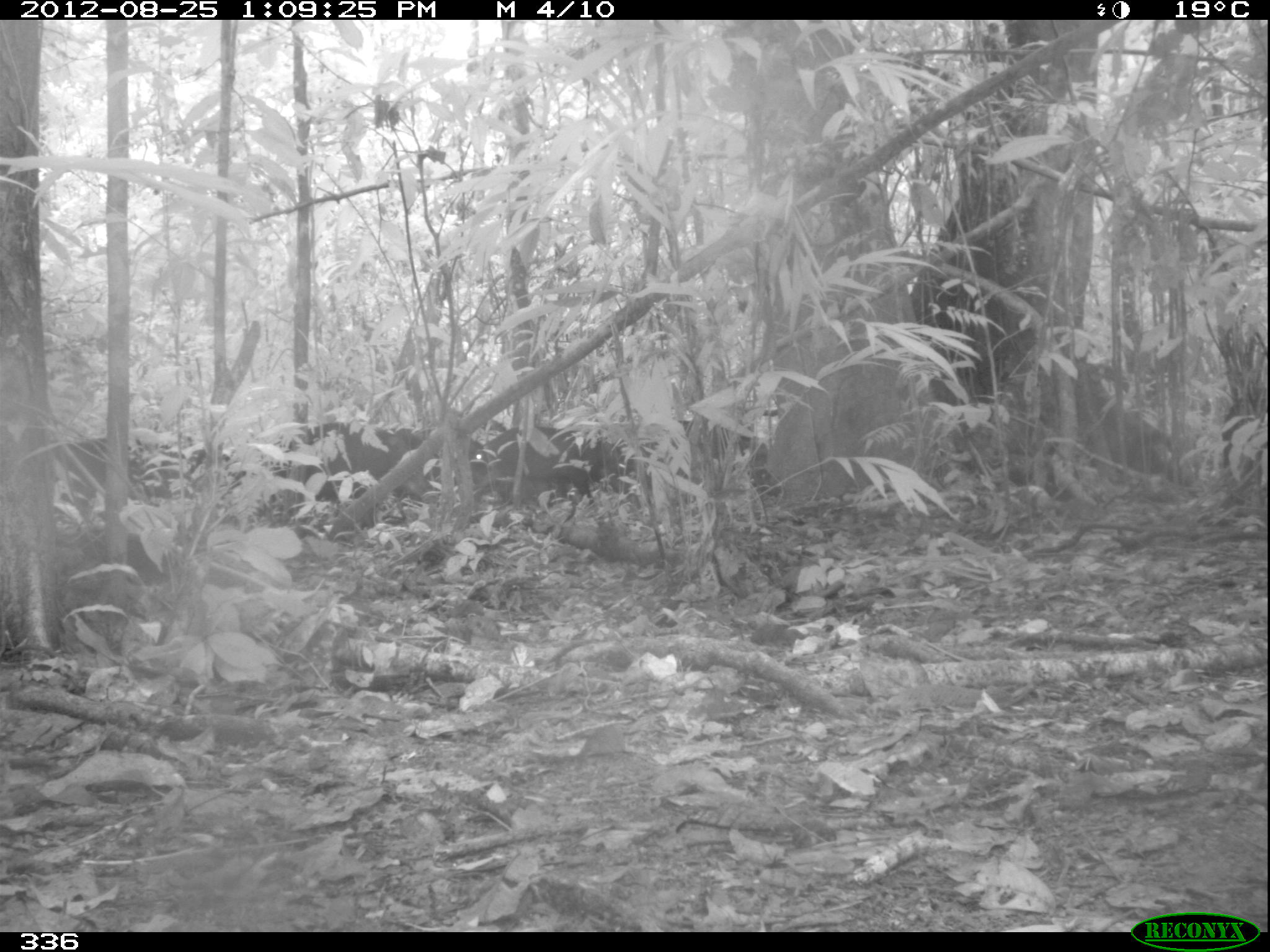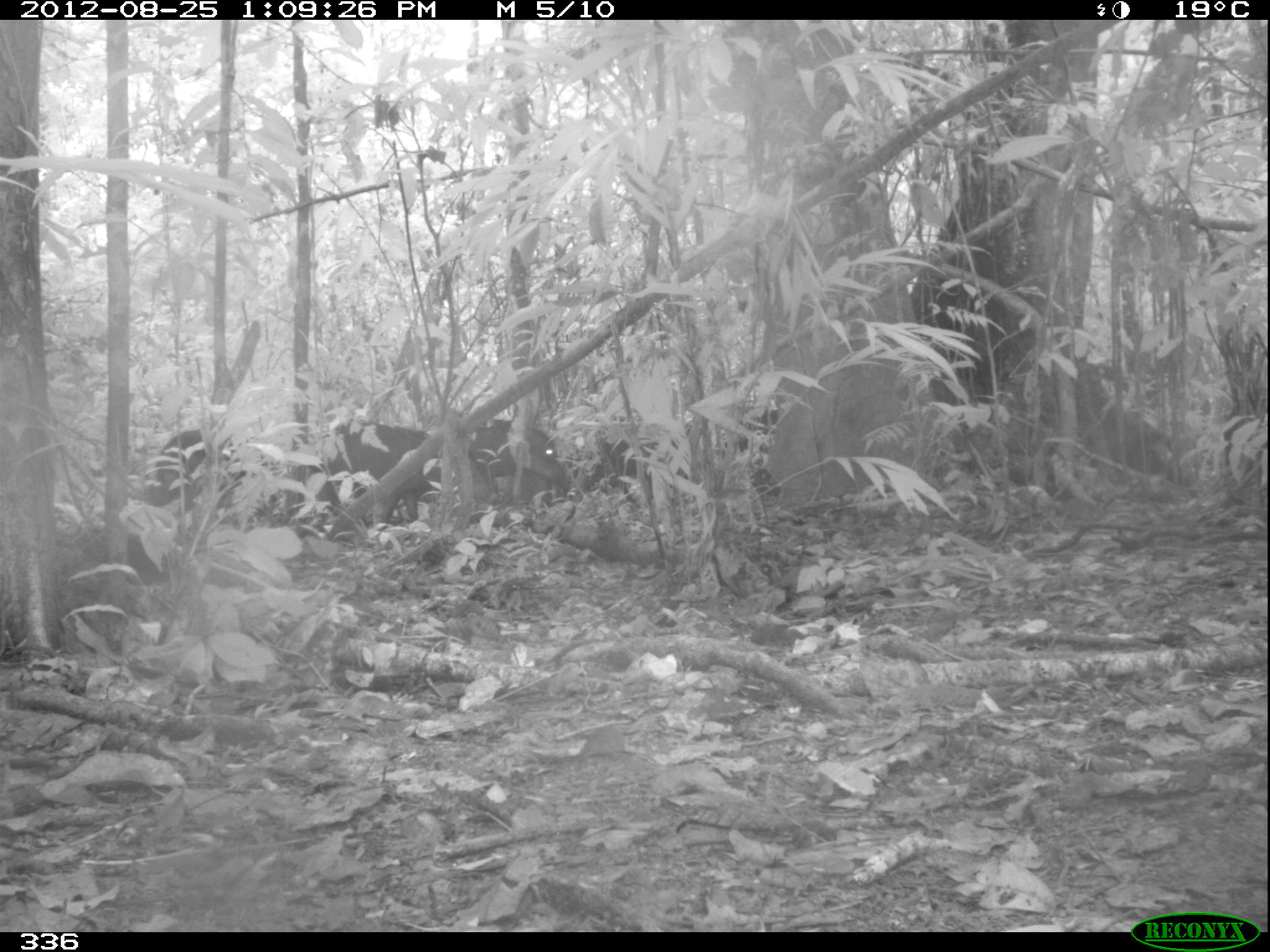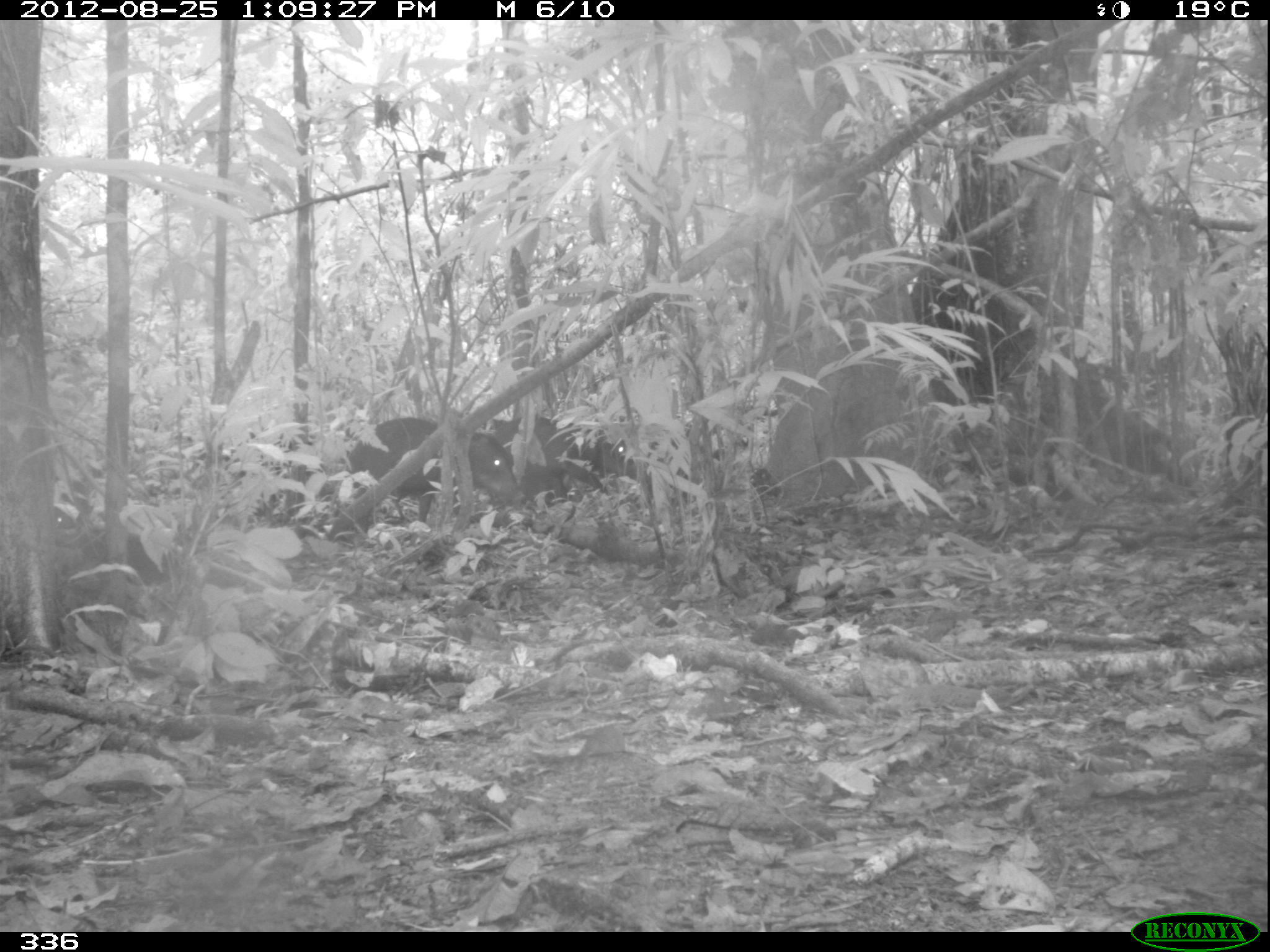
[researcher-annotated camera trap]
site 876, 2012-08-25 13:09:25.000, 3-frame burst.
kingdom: Animalia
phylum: Chordata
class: Mammalia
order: Artiodactyla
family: Tayassuidae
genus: Tayassu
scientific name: Tayassu pecari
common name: white-lipped peccary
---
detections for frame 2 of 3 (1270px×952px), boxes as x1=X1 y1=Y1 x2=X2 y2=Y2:
tayassu pecari: x1=151 y1=425 x2=347 y2=539; x1=304 y1=419 x2=499 y2=526; x1=452 y1=418 x2=574 y2=506; x1=573 y1=424 x2=692 y2=494